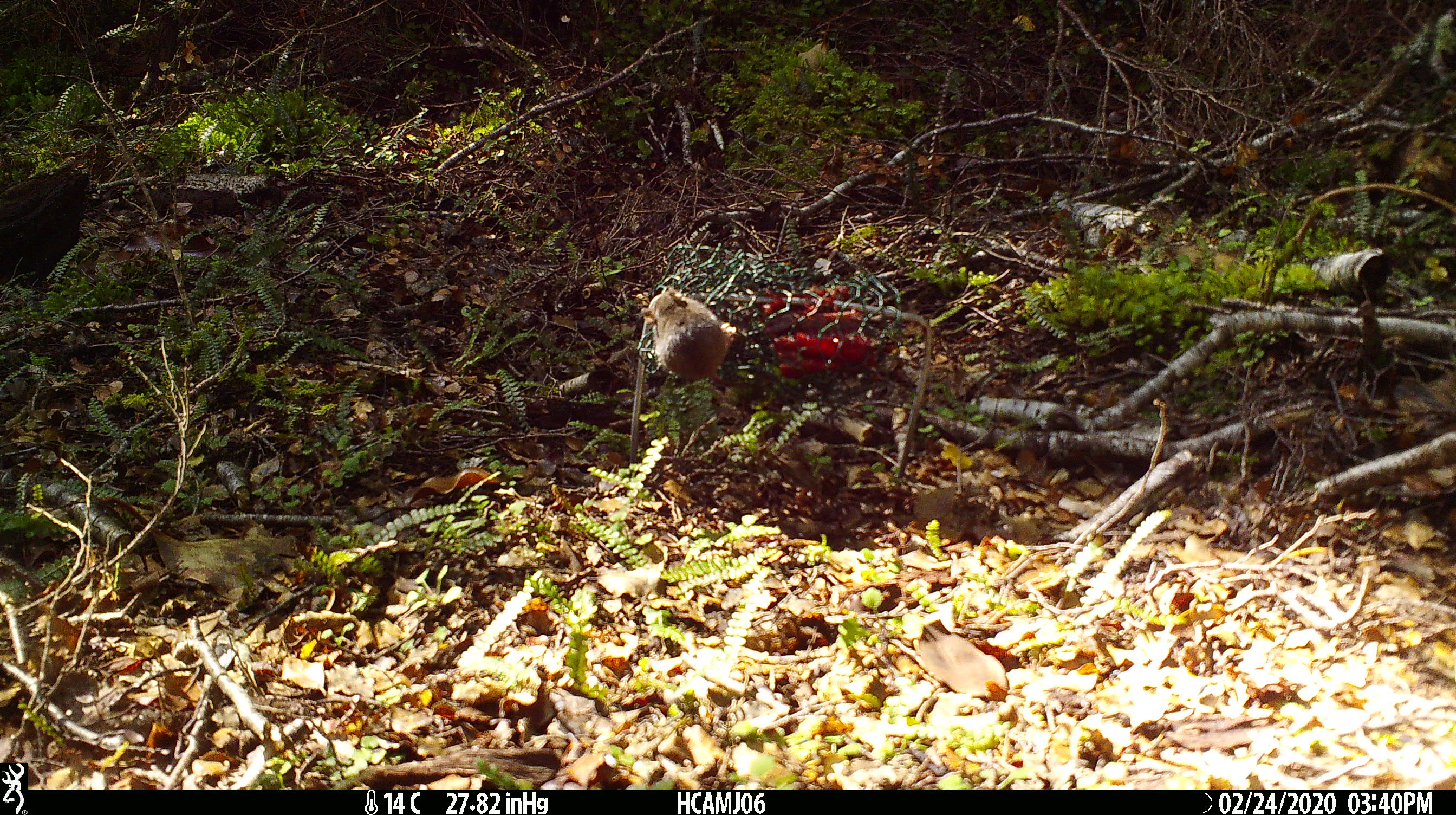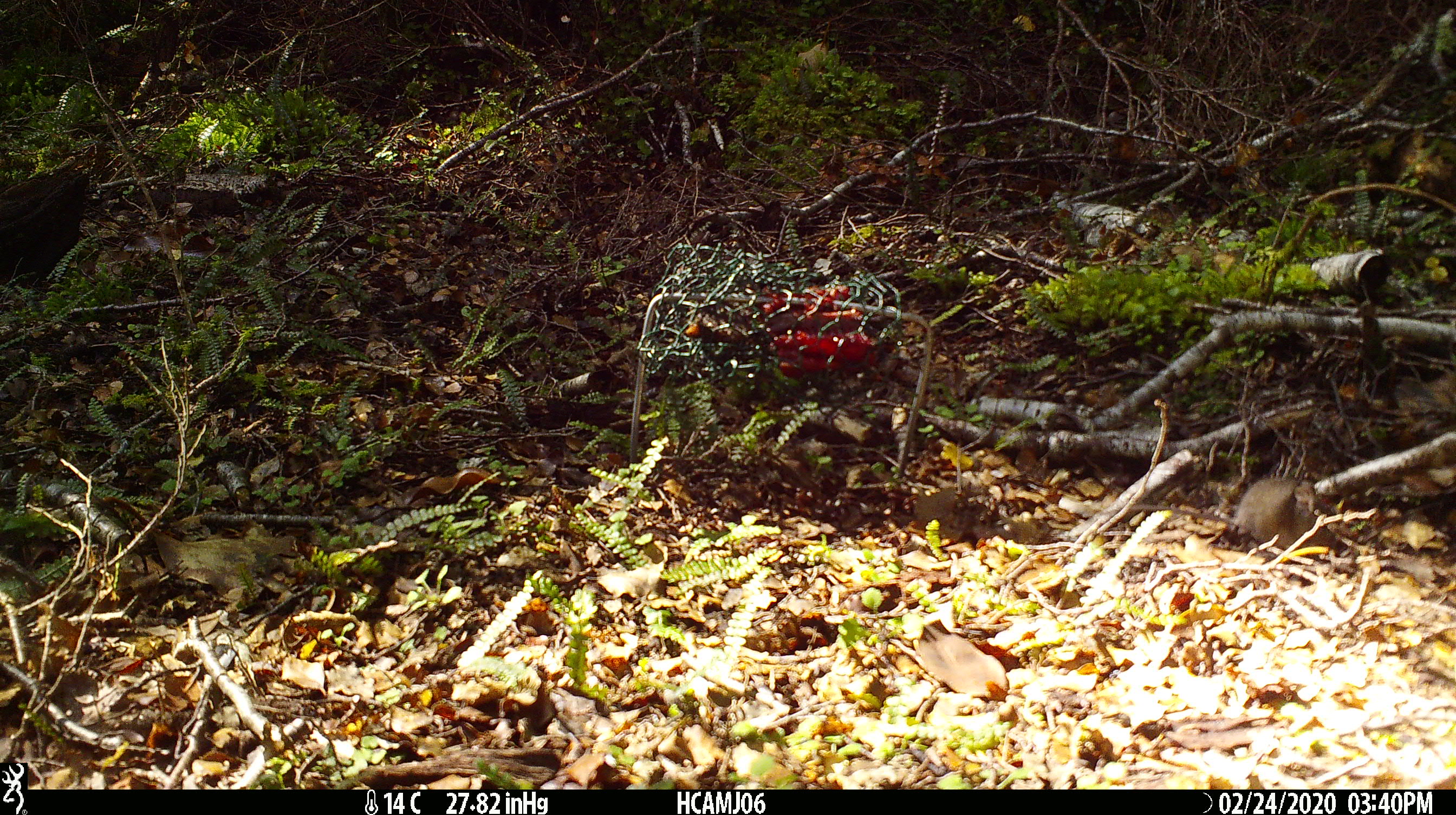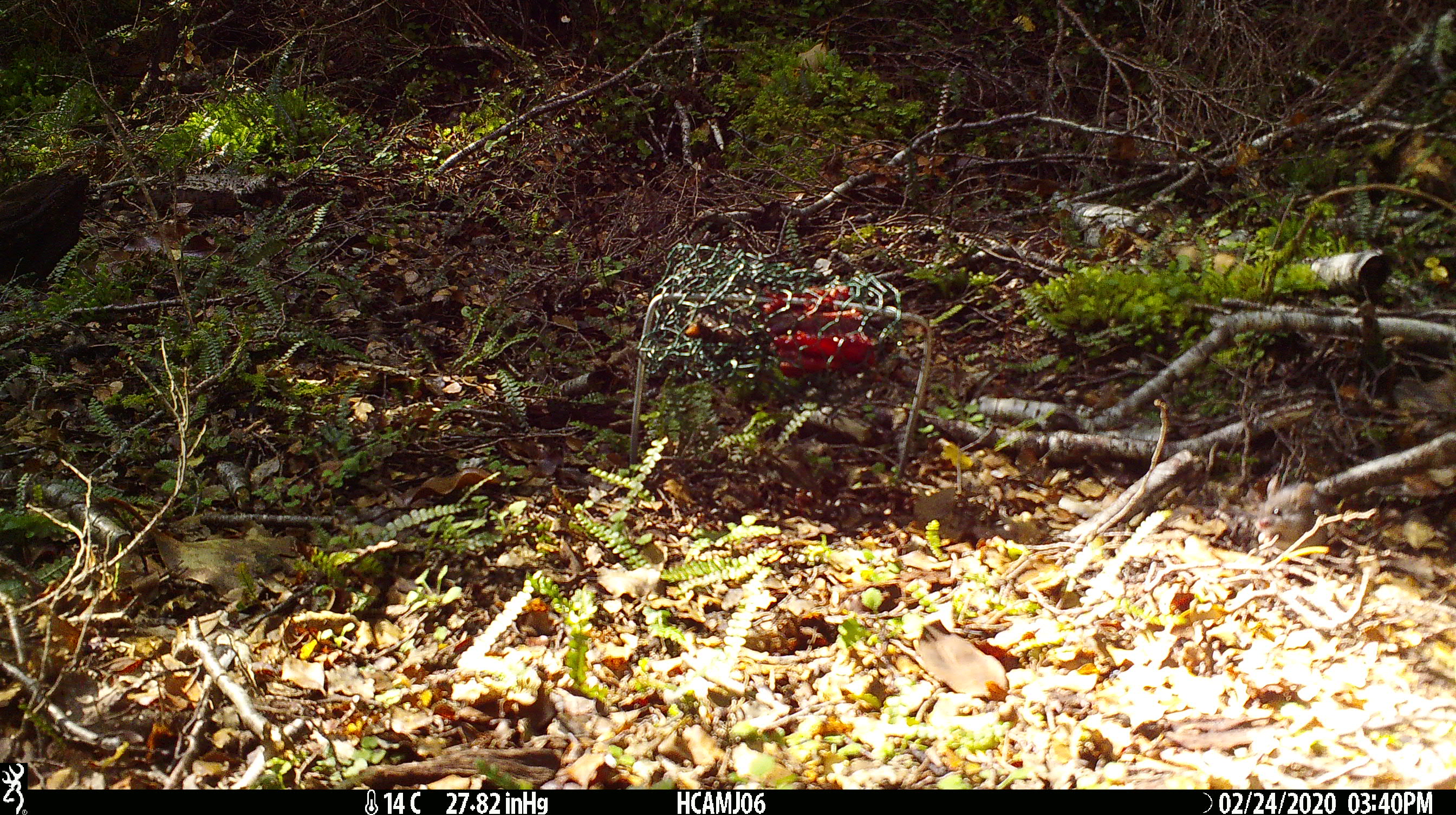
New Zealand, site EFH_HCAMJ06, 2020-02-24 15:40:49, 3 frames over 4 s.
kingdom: Animalia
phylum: Chordata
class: Mammalia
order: Rodentia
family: Muridae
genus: Mus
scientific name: Mus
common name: mouse